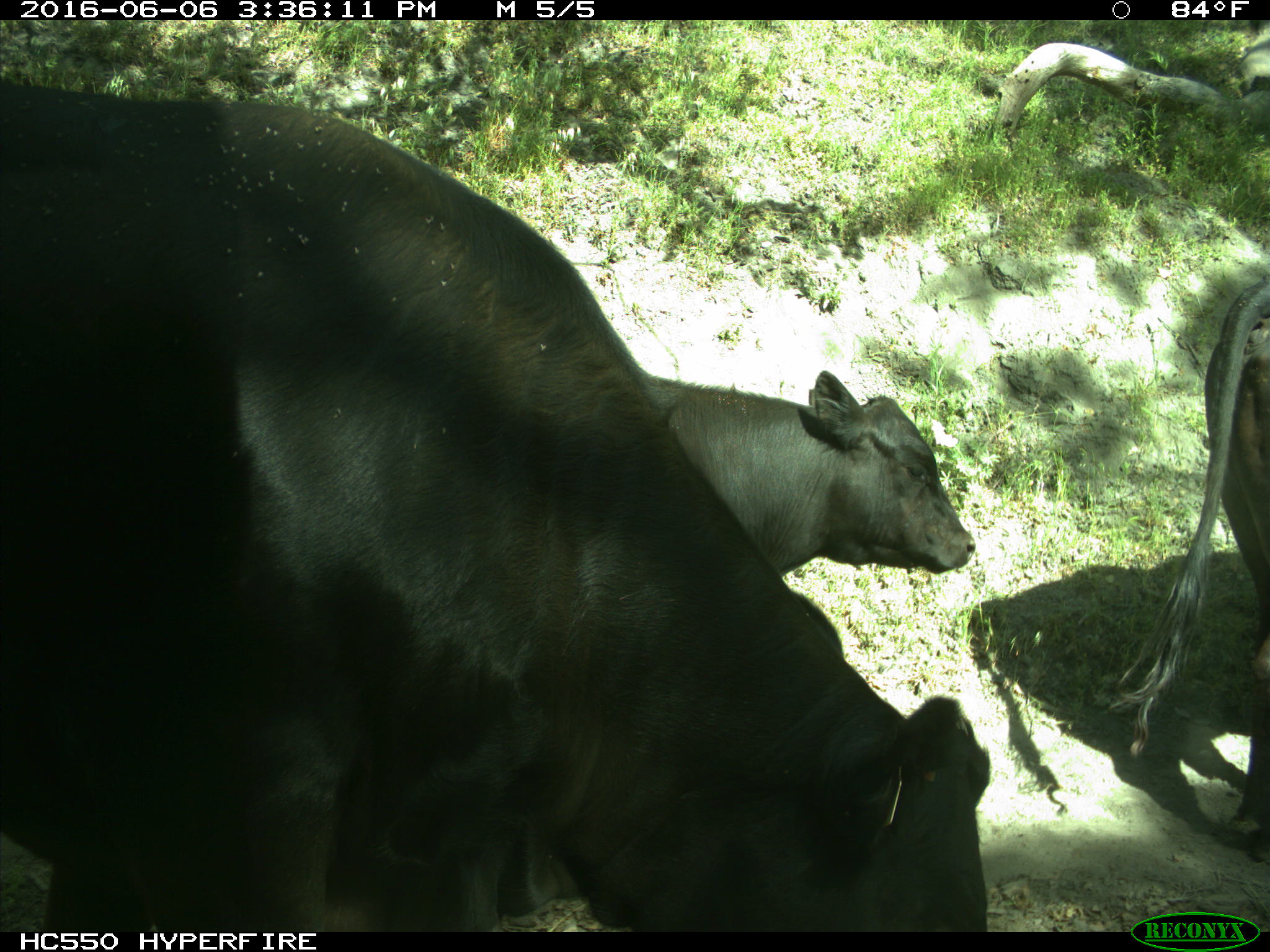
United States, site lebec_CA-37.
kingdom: Animalia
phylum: Chordata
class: Mammalia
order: Artiodactyla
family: Bovidae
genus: Bos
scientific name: Bos taurus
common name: domestic cow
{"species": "Bos taurus (domestic cow)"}